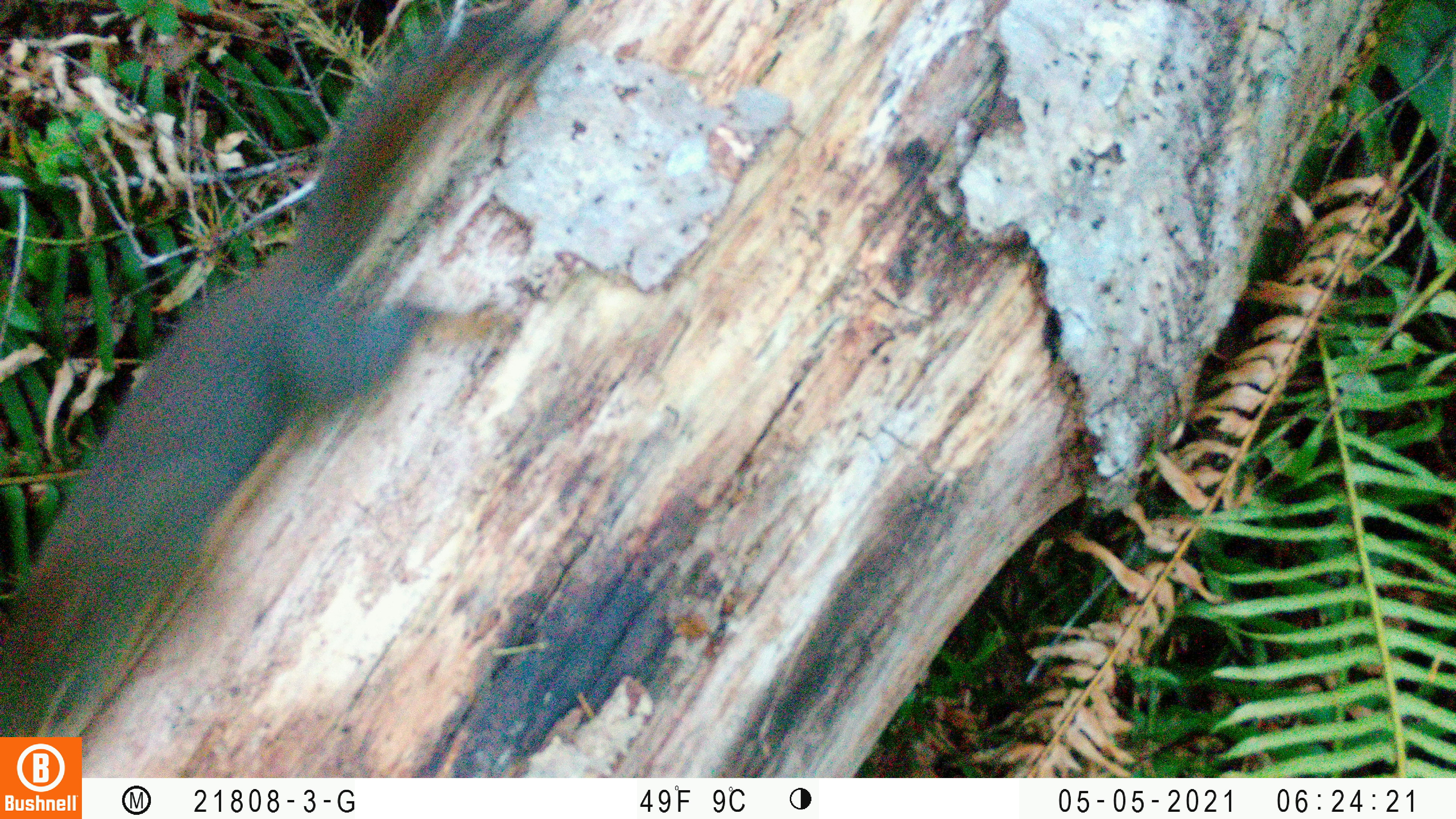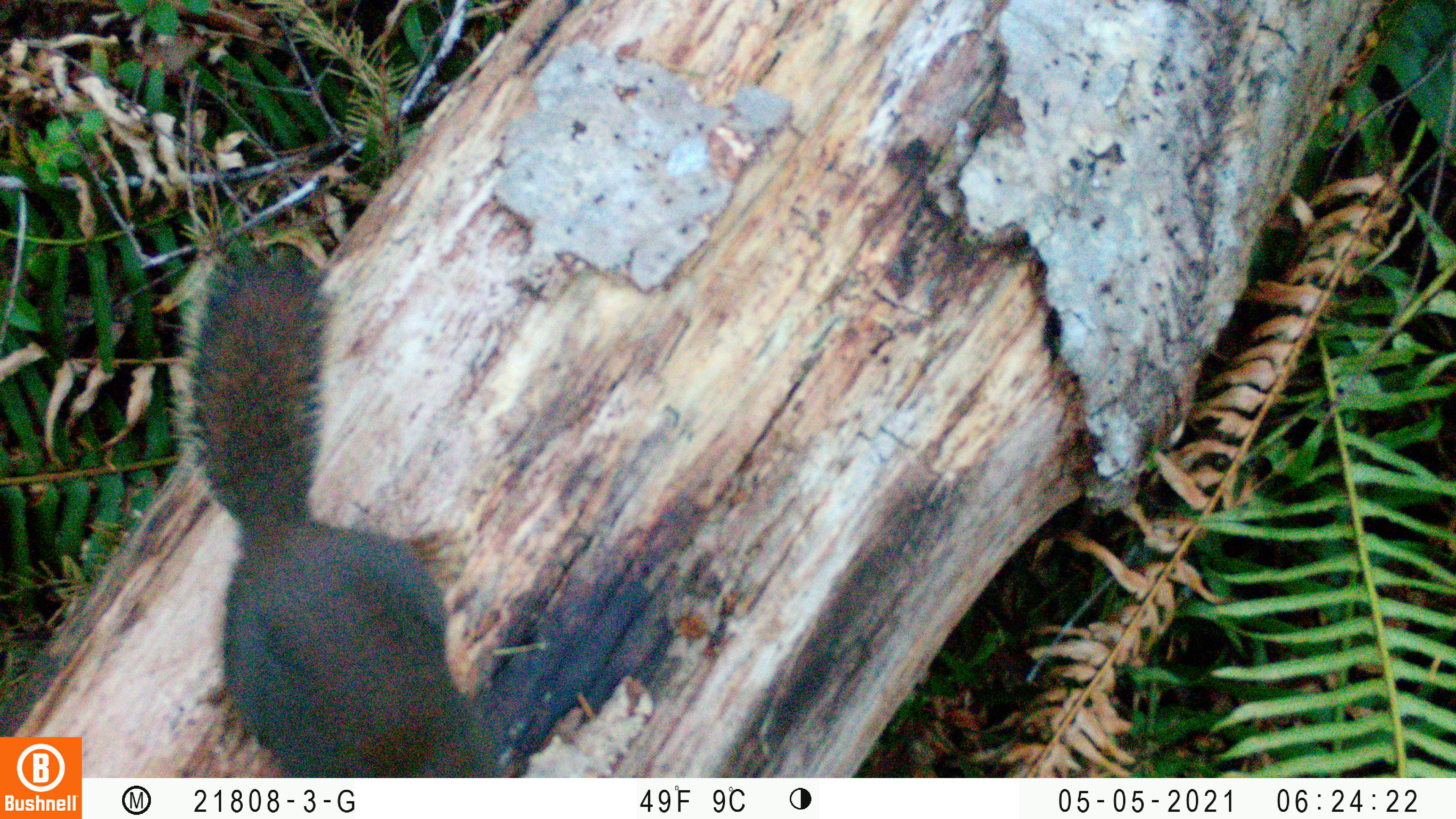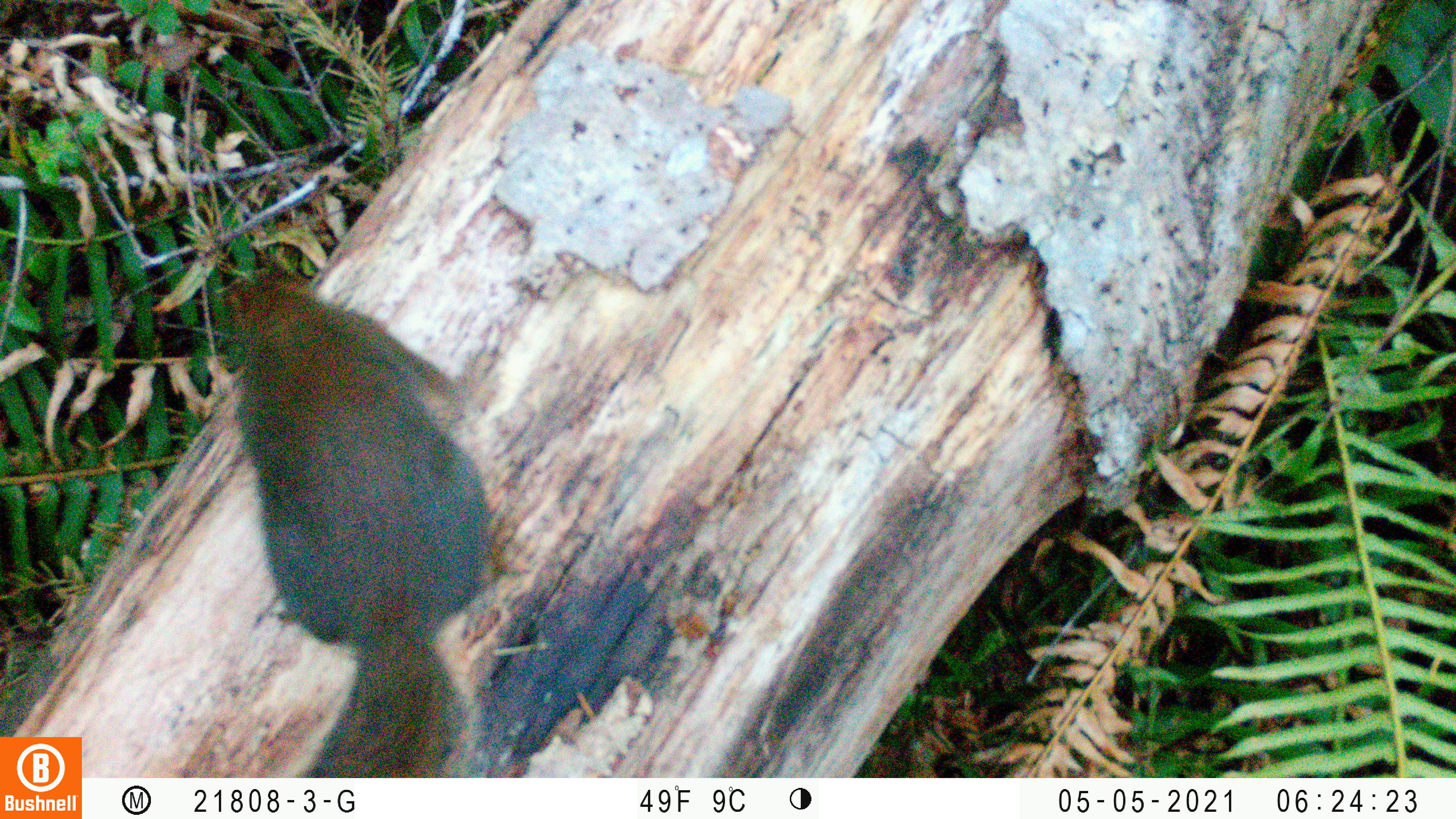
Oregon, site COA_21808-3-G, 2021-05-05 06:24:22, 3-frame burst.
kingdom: Animalia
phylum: Chordata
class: Mammalia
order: Rodentia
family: Sciuridae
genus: Tamiasciurus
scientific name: Tamiasciurus douglasii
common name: douglas squirrel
Douglas squirrel (Tamiasciurus douglasii).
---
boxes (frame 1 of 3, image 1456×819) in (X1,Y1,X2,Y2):
douglas squirrel: (3,6,554,734)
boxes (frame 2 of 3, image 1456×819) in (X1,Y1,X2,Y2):
douglas squirrel: (171,234,512,774)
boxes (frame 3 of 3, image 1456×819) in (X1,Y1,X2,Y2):
douglas squirrel: (220,259,511,771)